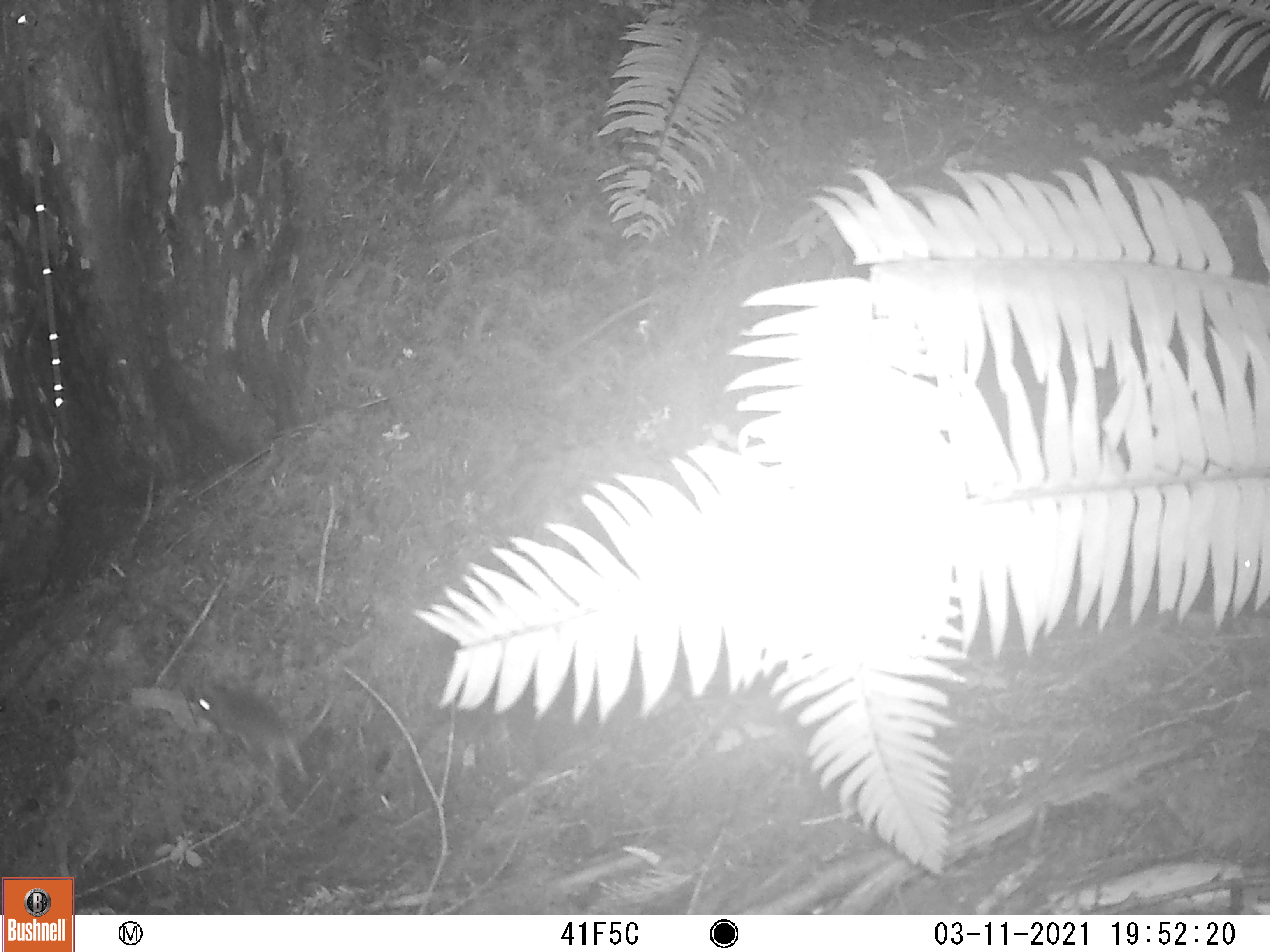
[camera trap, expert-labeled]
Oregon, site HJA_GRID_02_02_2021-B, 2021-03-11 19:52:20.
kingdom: Animalia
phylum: Chordata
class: Mammalia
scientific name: Mammalia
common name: small mammal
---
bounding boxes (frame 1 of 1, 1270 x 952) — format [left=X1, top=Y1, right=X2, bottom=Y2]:
small mammal: [left=202, top=665, right=351, bottom=763]